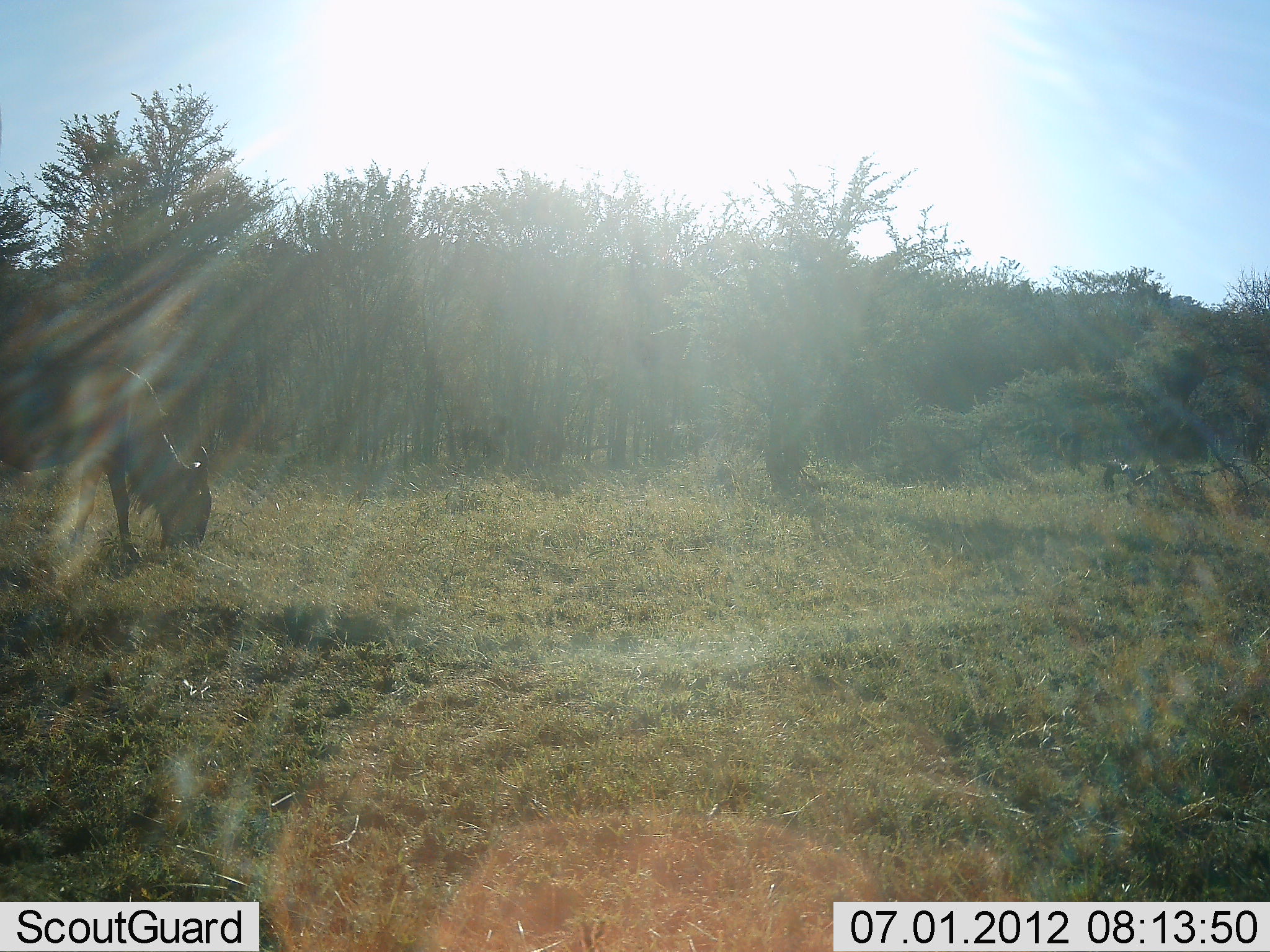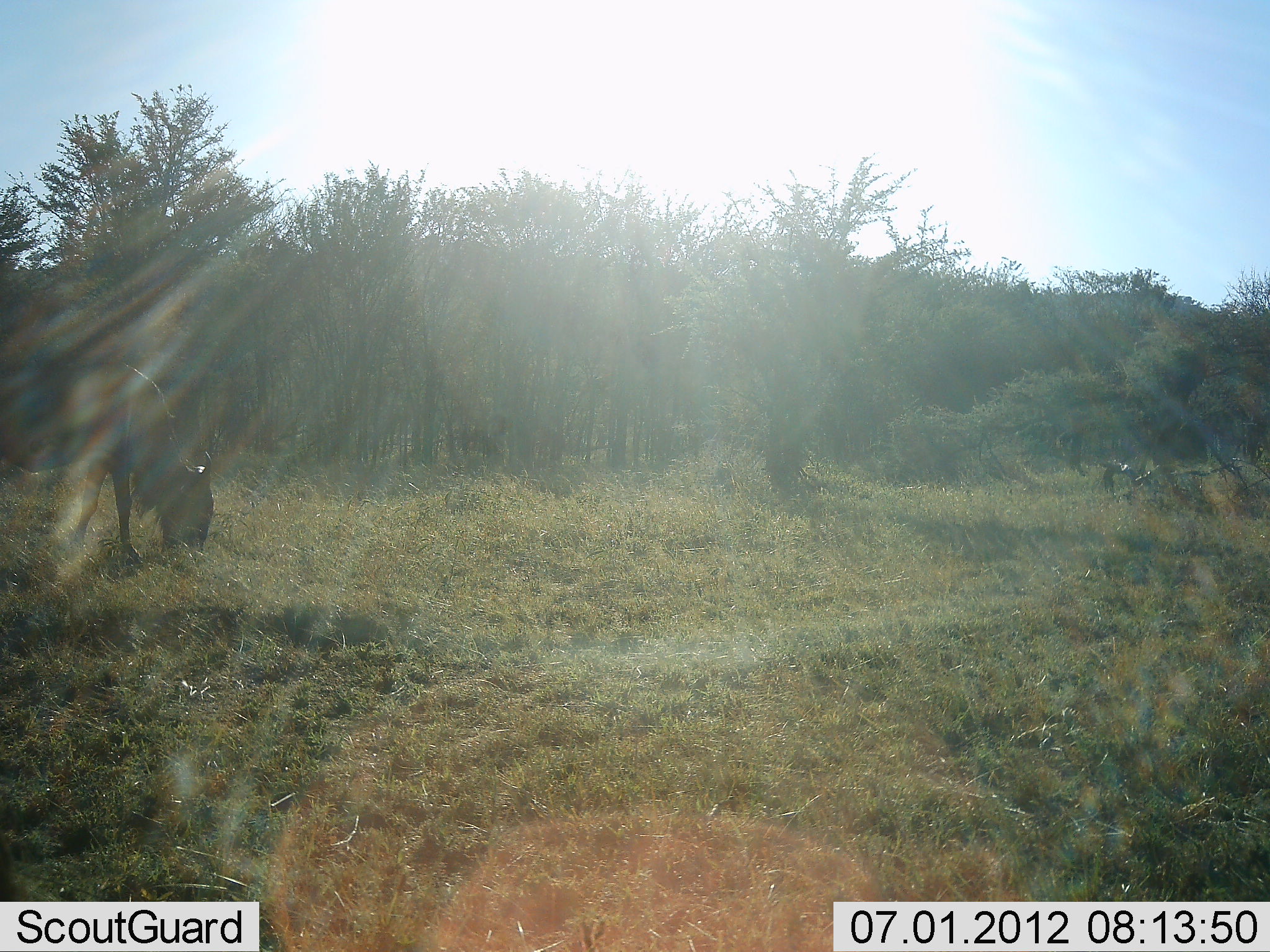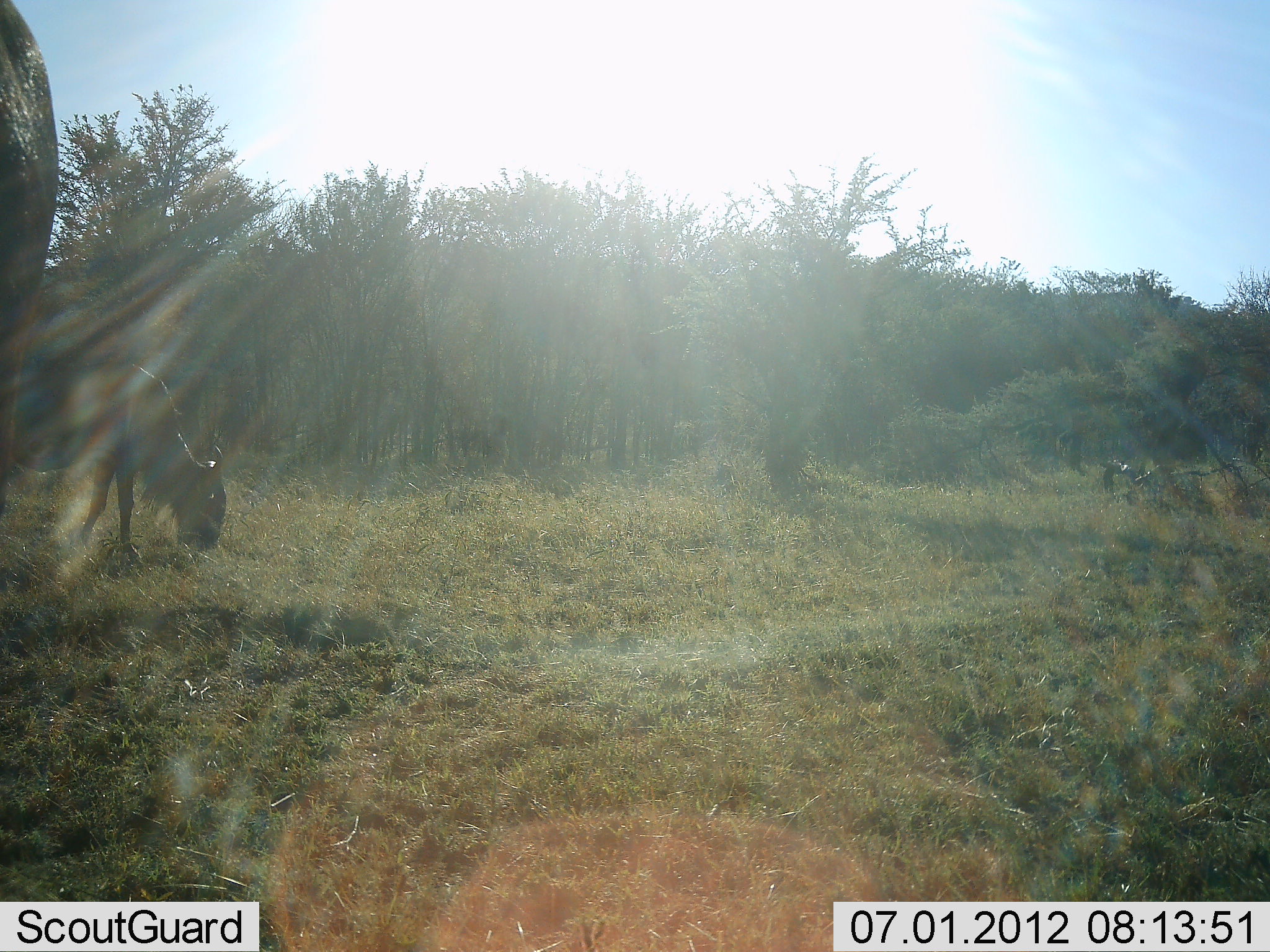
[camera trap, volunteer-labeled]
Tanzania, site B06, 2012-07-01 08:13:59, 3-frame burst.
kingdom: Animalia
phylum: Chordata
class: Mammalia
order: Artiodactyla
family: Bovidae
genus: Connochaetes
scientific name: Connochaetes taurinus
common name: blue wildebeest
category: wildebeest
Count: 2.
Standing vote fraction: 20%.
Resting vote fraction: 0%.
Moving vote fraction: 40%.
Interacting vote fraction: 0%.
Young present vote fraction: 0%.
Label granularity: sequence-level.